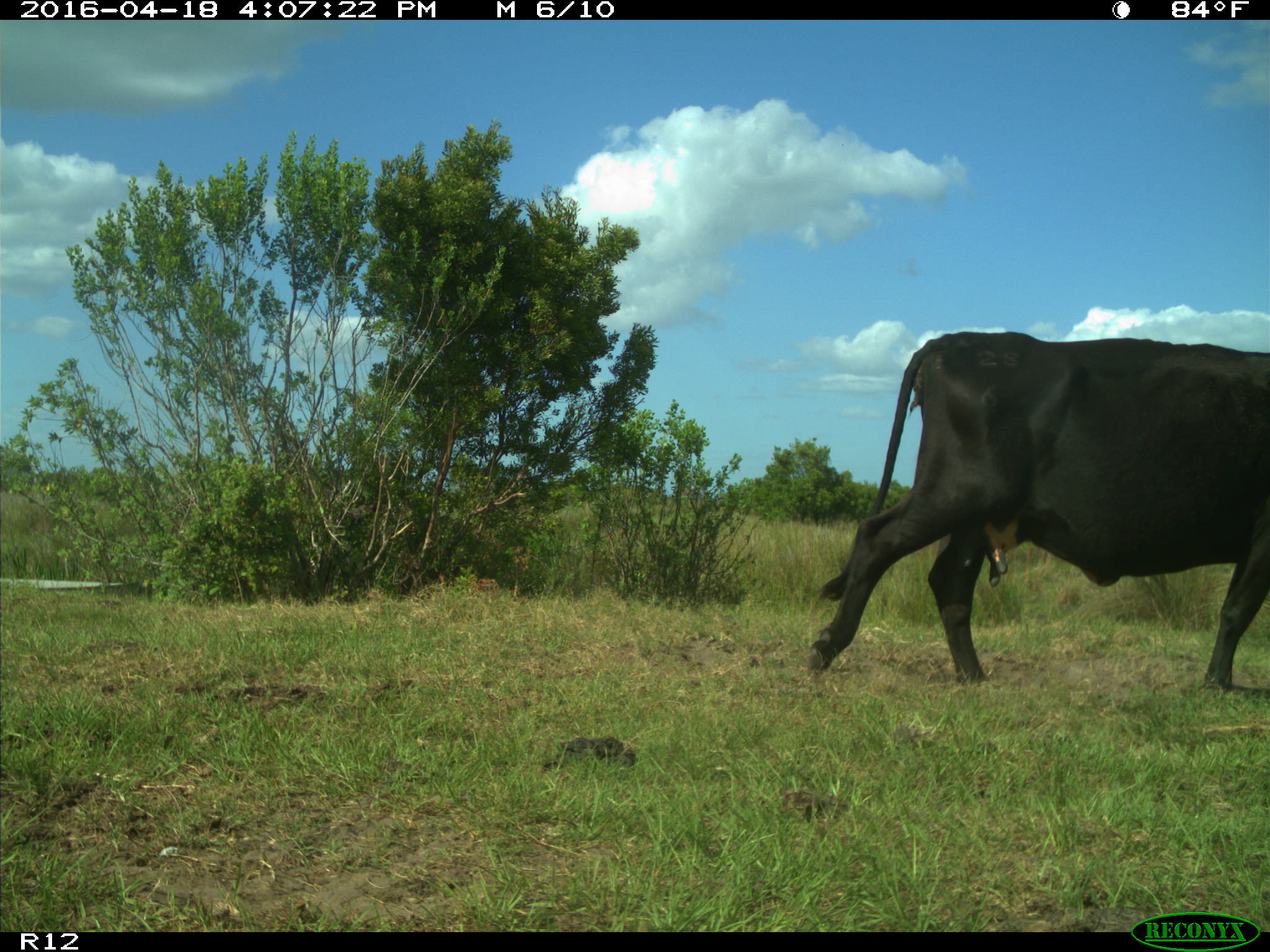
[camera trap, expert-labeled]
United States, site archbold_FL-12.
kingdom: Animalia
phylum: Chordata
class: Mammalia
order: Artiodactyla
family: Bovidae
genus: Bos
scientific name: Bos taurus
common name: domestic cow